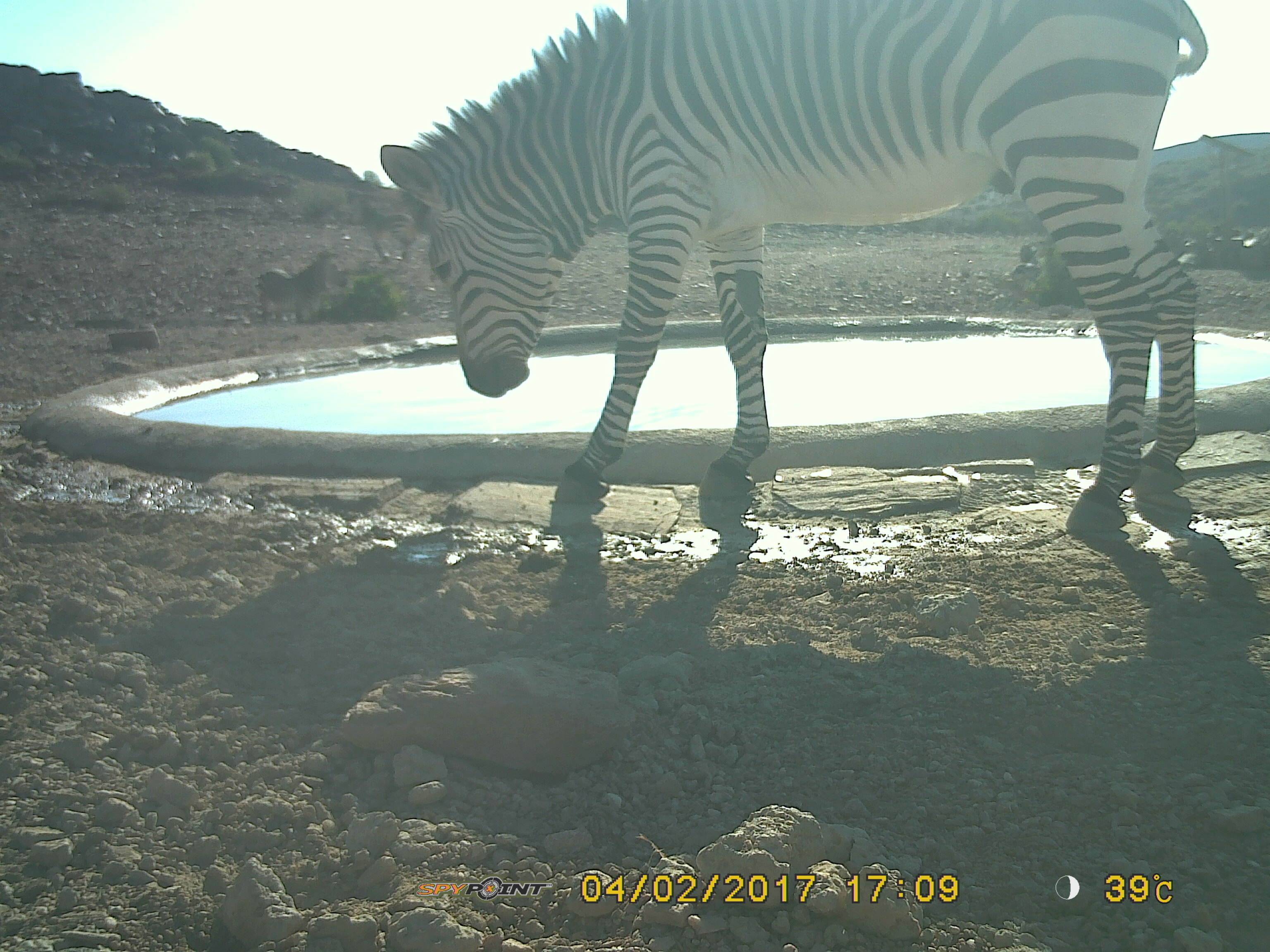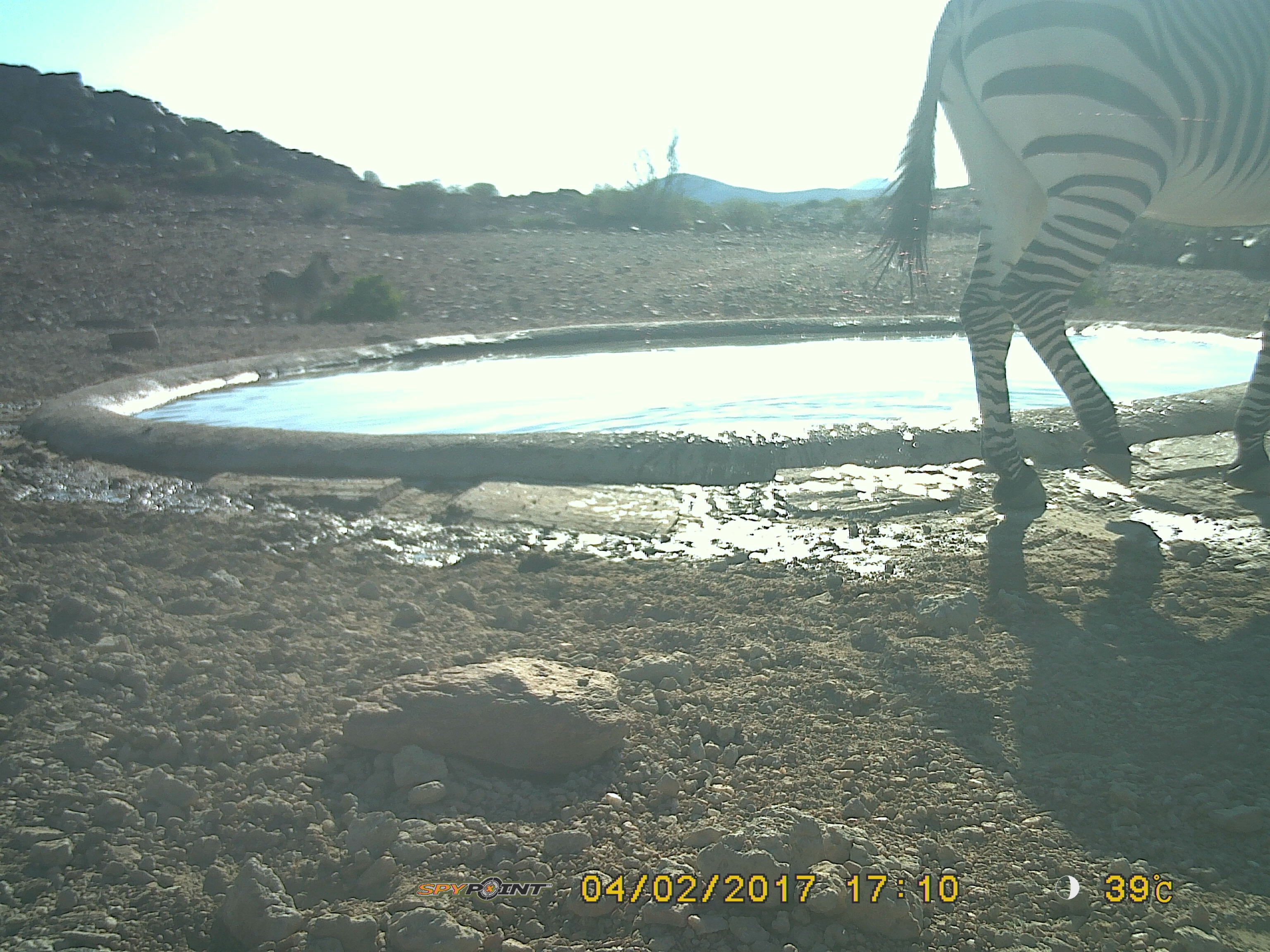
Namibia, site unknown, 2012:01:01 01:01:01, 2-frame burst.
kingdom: Animalia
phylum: Chordata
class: Mammalia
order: Perissodactyla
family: Equidae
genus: Equus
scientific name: Equus zebra hartmannae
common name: hartmann's mountain zebra